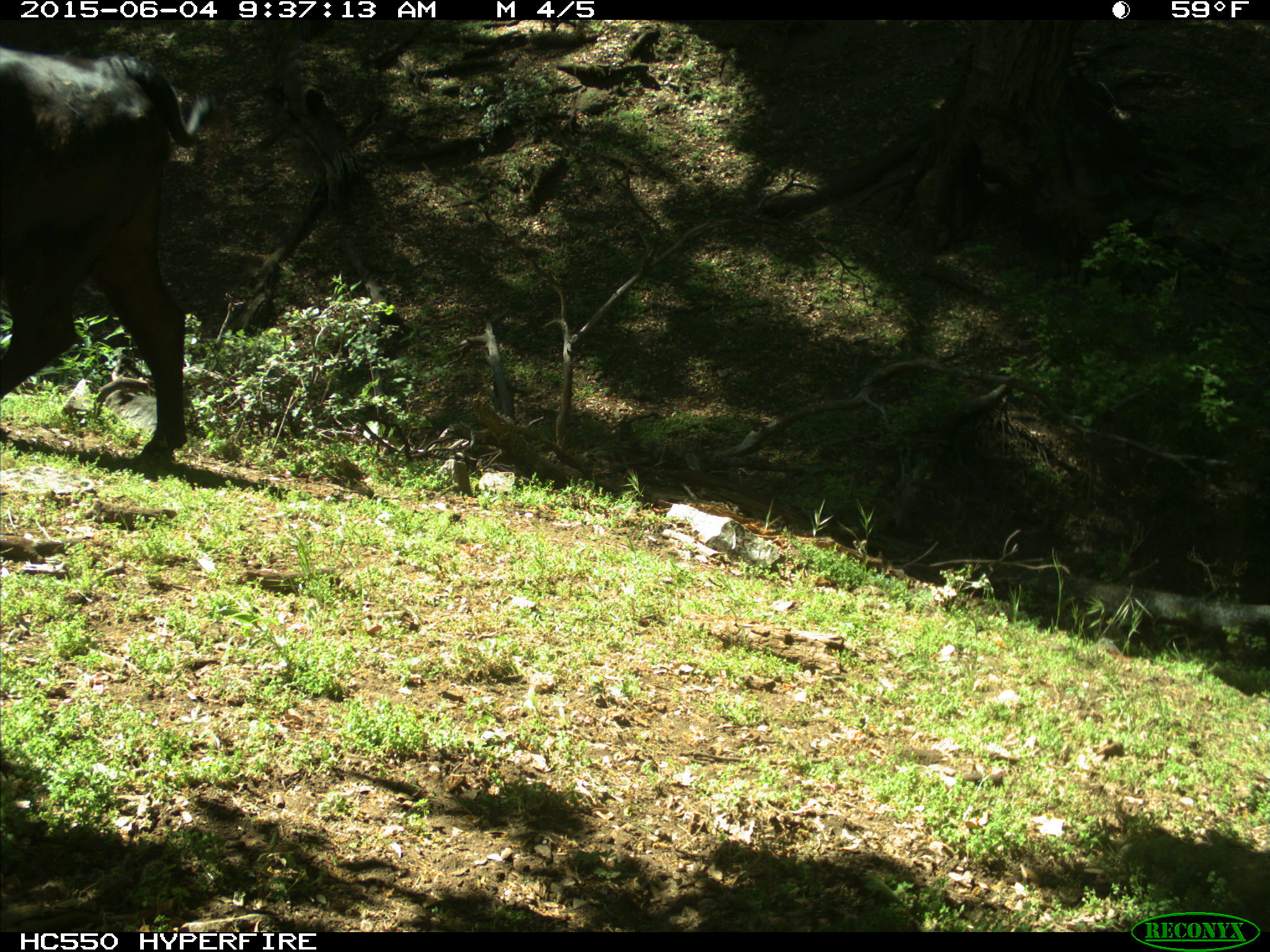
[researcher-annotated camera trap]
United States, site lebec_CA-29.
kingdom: Animalia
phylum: Chordata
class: Mammalia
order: Artiodactyla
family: Bovidae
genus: Bos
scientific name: Bos taurus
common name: domestic cow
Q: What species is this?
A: Bos taurus (domestic cow).